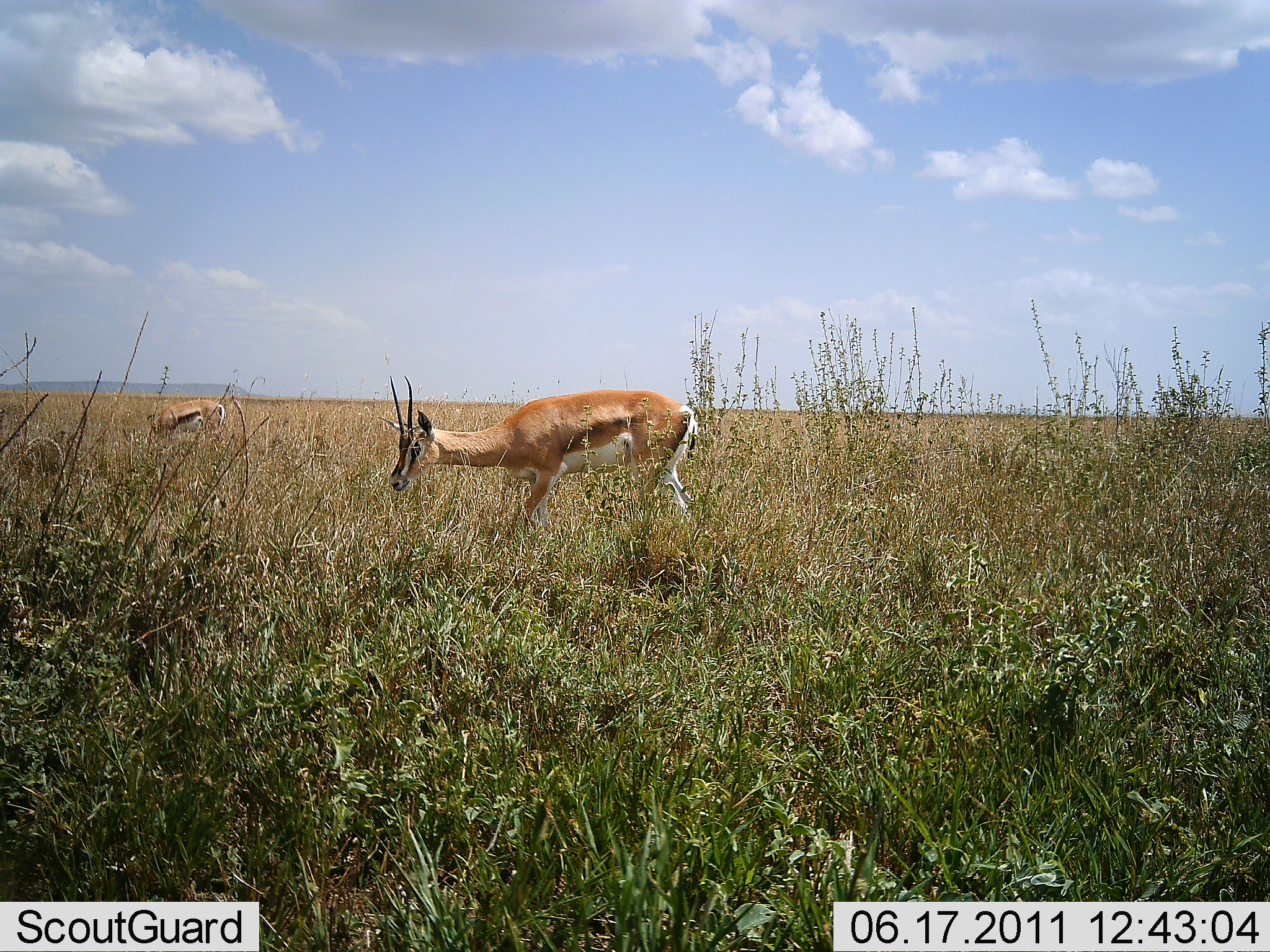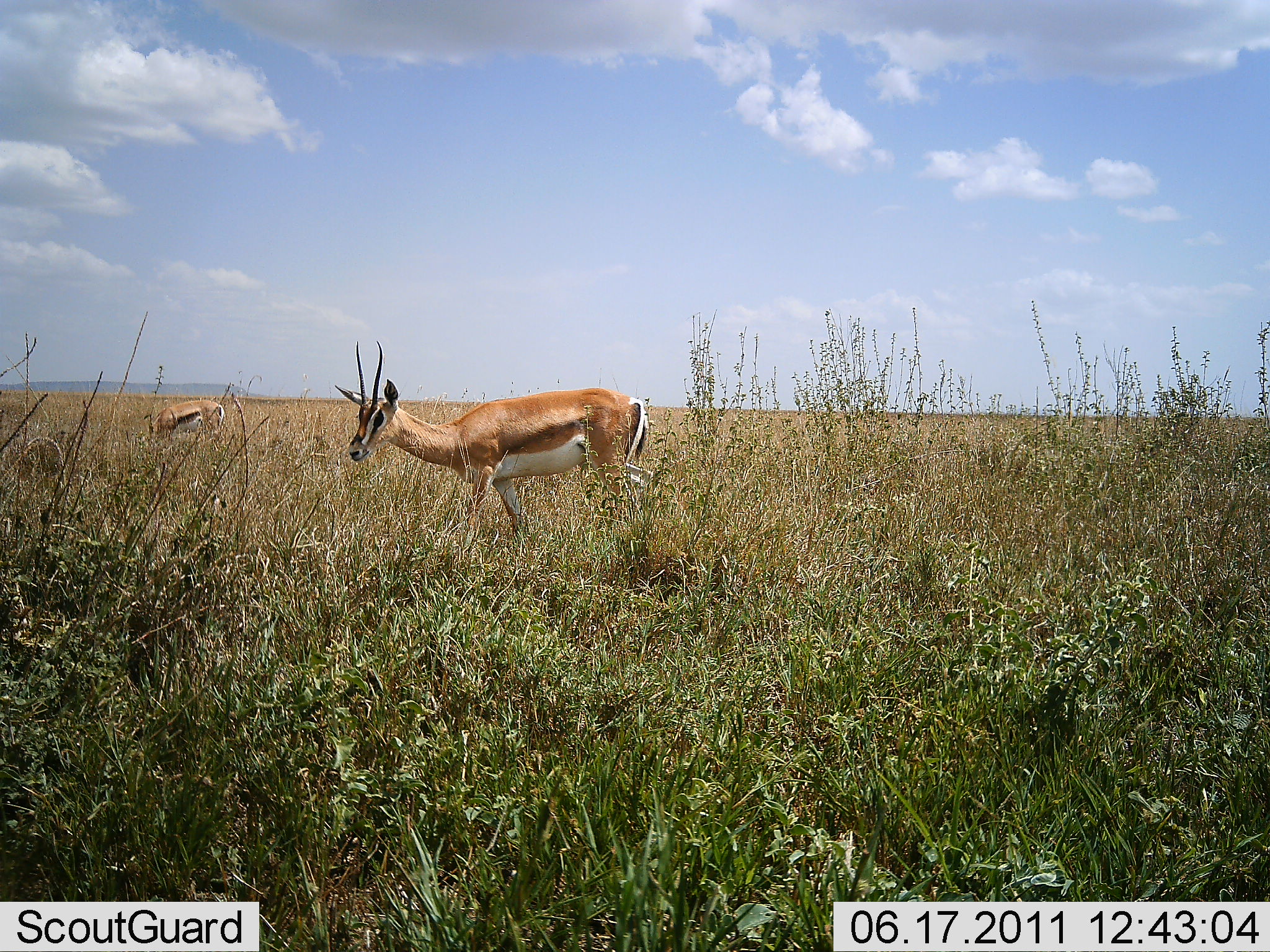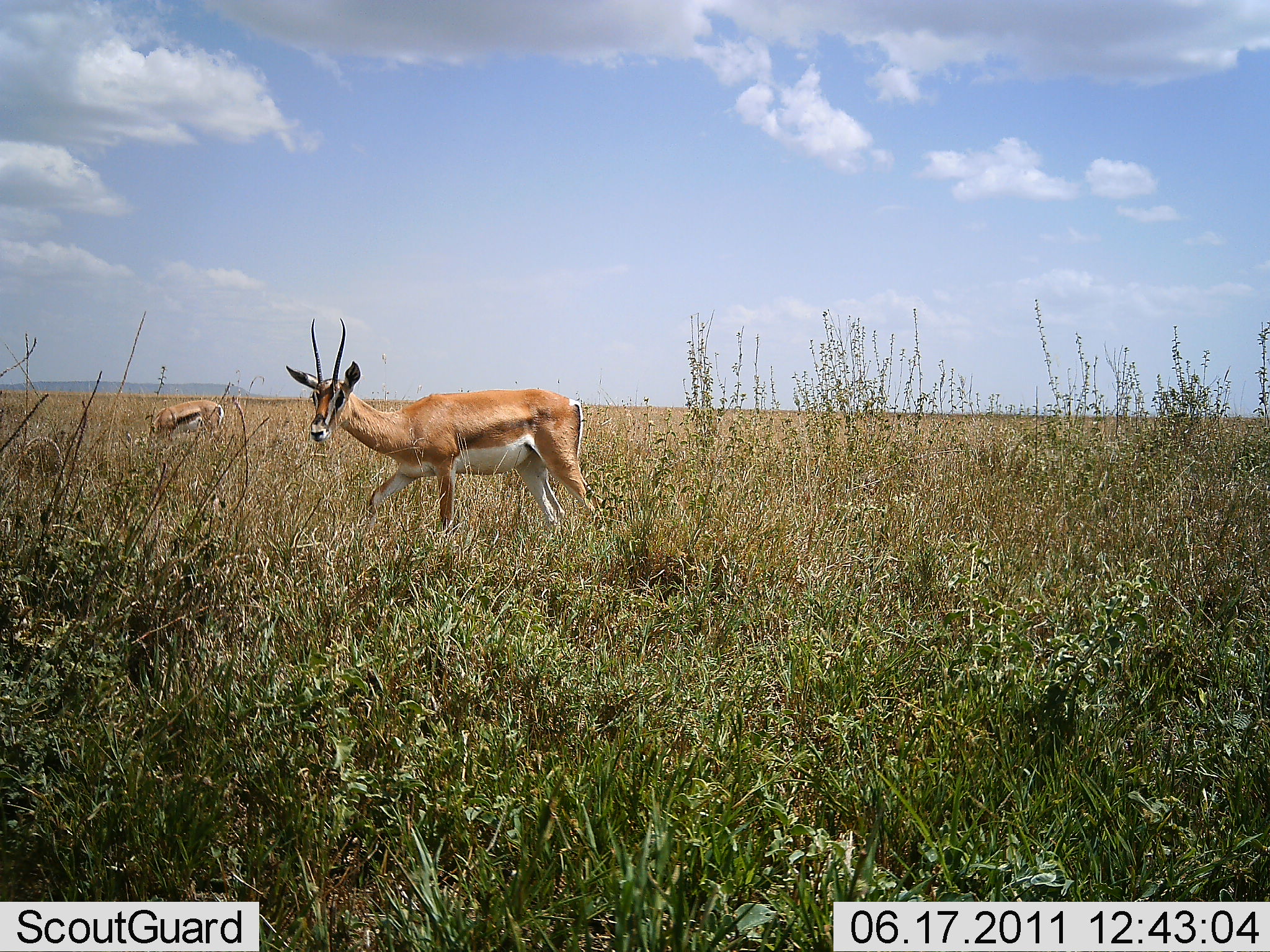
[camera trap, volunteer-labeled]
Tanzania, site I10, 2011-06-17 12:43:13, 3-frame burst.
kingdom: Animalia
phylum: Chordata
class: Mammalia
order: Artiodactyla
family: Bovidae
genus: Nanger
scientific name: Nanger granti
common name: grant's gazelle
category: gazellegrants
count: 2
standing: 50%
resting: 0%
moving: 72%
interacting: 0%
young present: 0%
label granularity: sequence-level